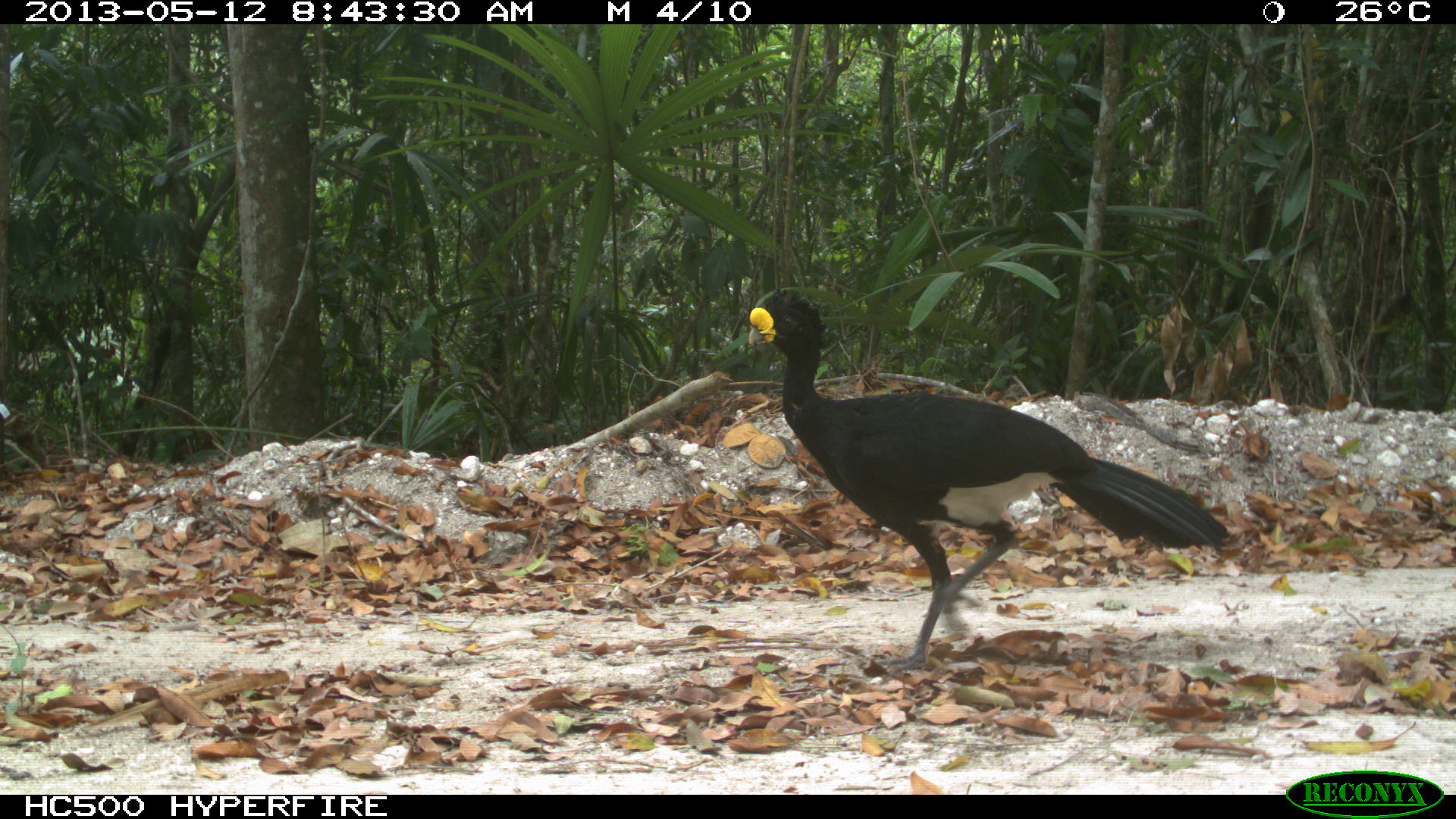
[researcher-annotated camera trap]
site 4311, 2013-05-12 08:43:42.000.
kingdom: Animalia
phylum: Chordata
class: Aves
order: Galliformes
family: Cracidae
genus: Crax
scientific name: Crax rubra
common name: great curassow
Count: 1.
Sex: male.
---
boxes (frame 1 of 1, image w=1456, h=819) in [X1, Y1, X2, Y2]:
crax rubra: [745, 286, 1231, 674]